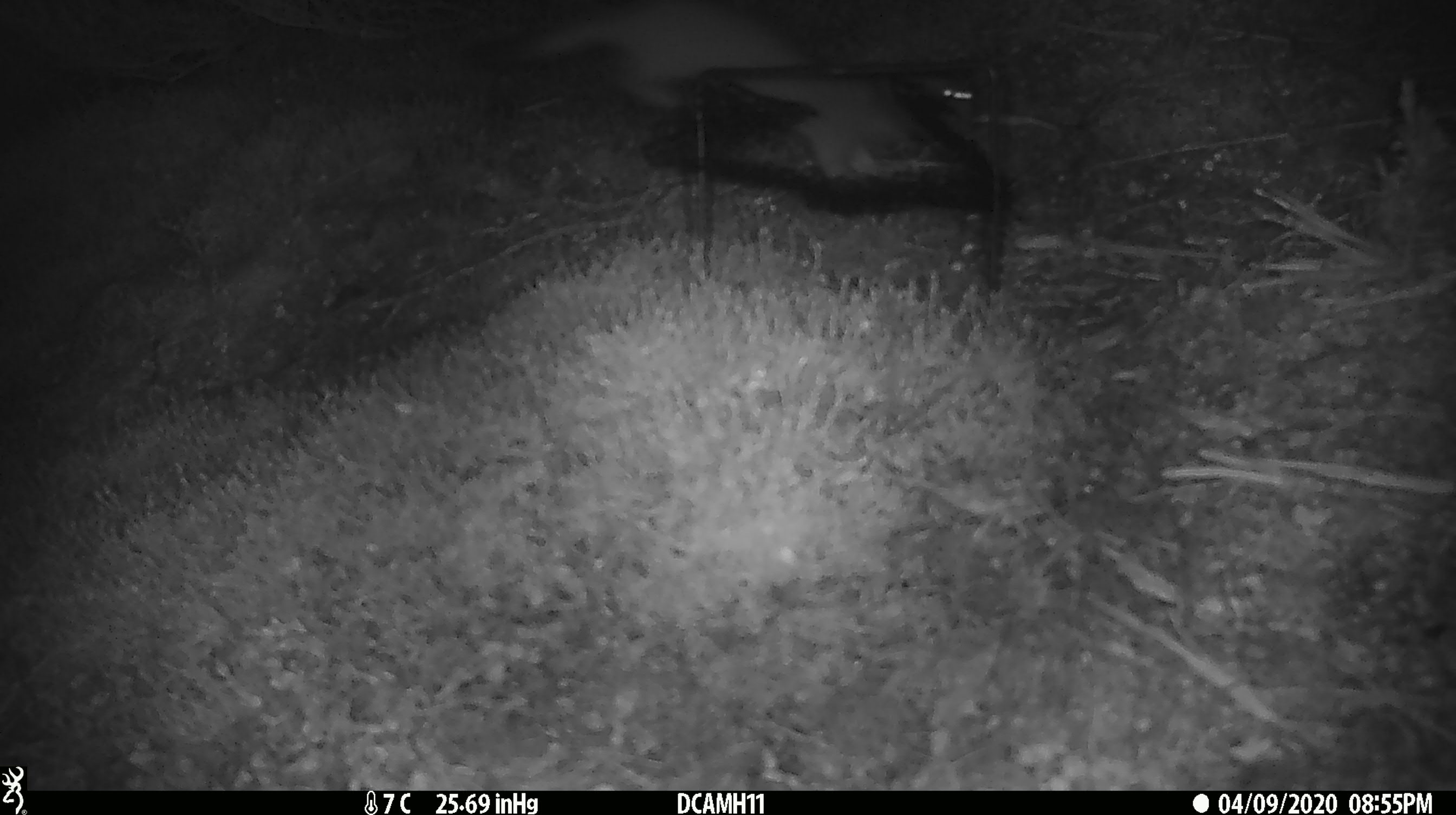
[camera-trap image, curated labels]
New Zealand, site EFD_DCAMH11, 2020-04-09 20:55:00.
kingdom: Animalia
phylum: Chordata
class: Mammalia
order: Rodentia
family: Muridae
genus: Mus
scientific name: Mus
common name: mouse